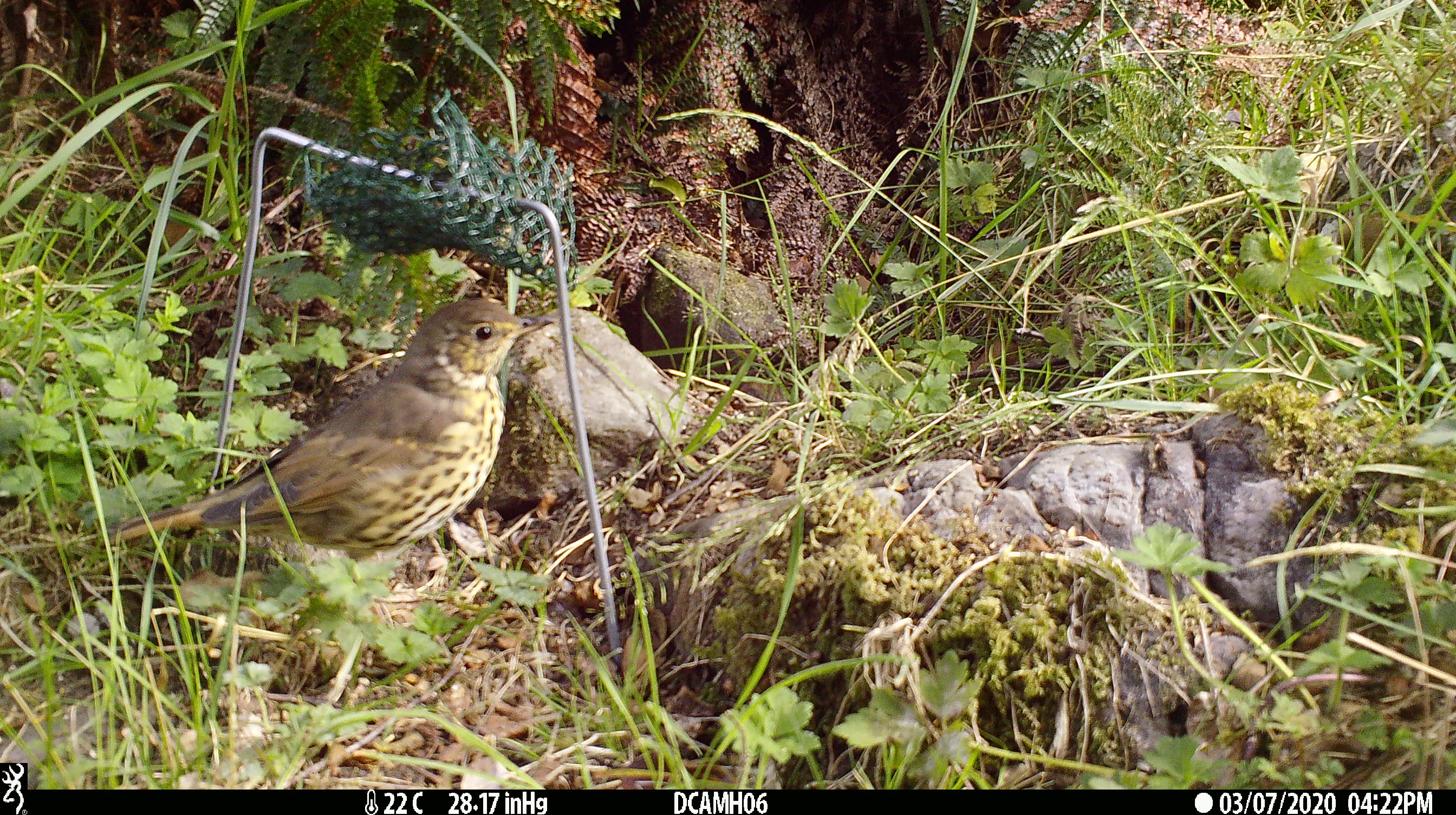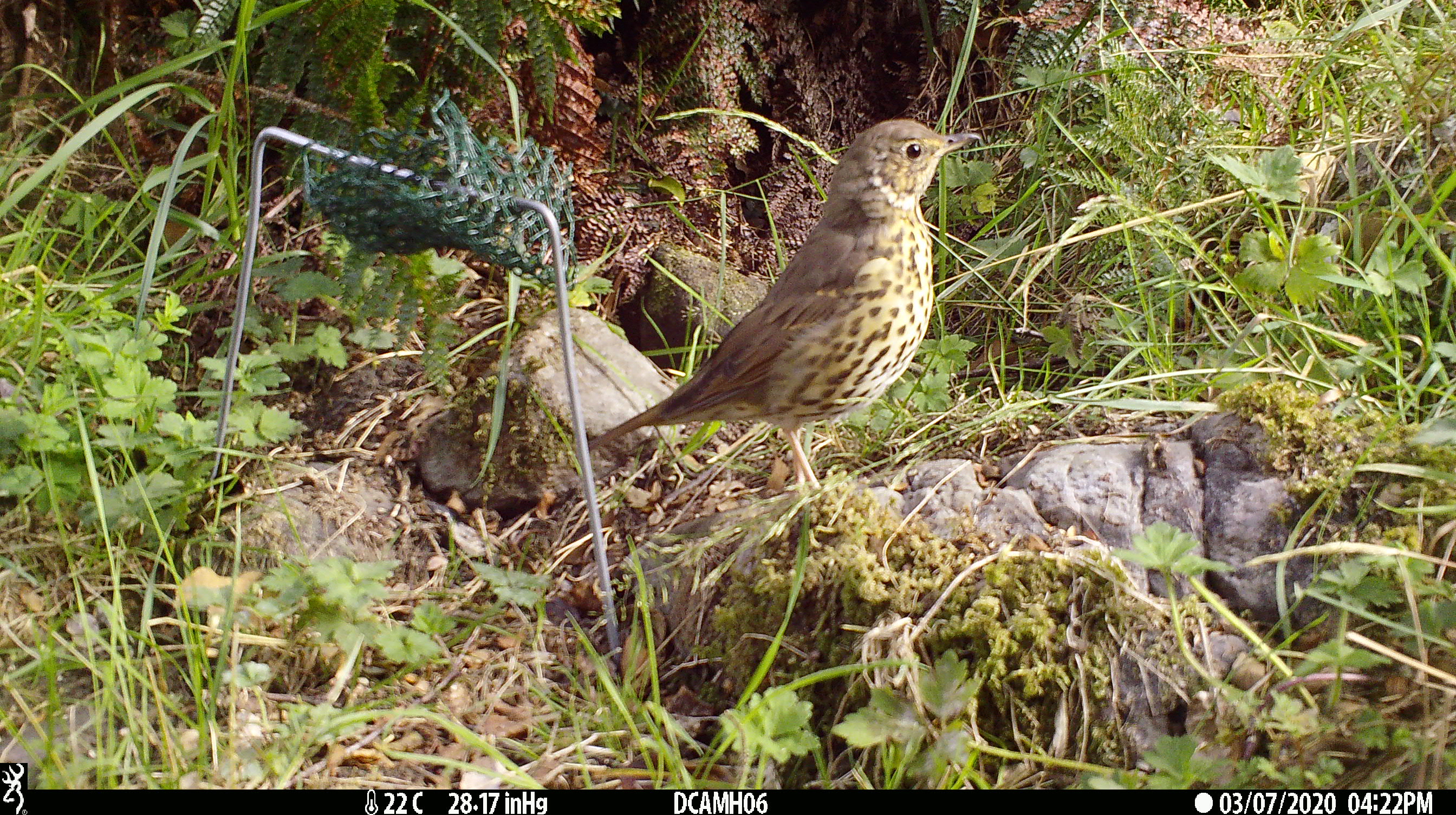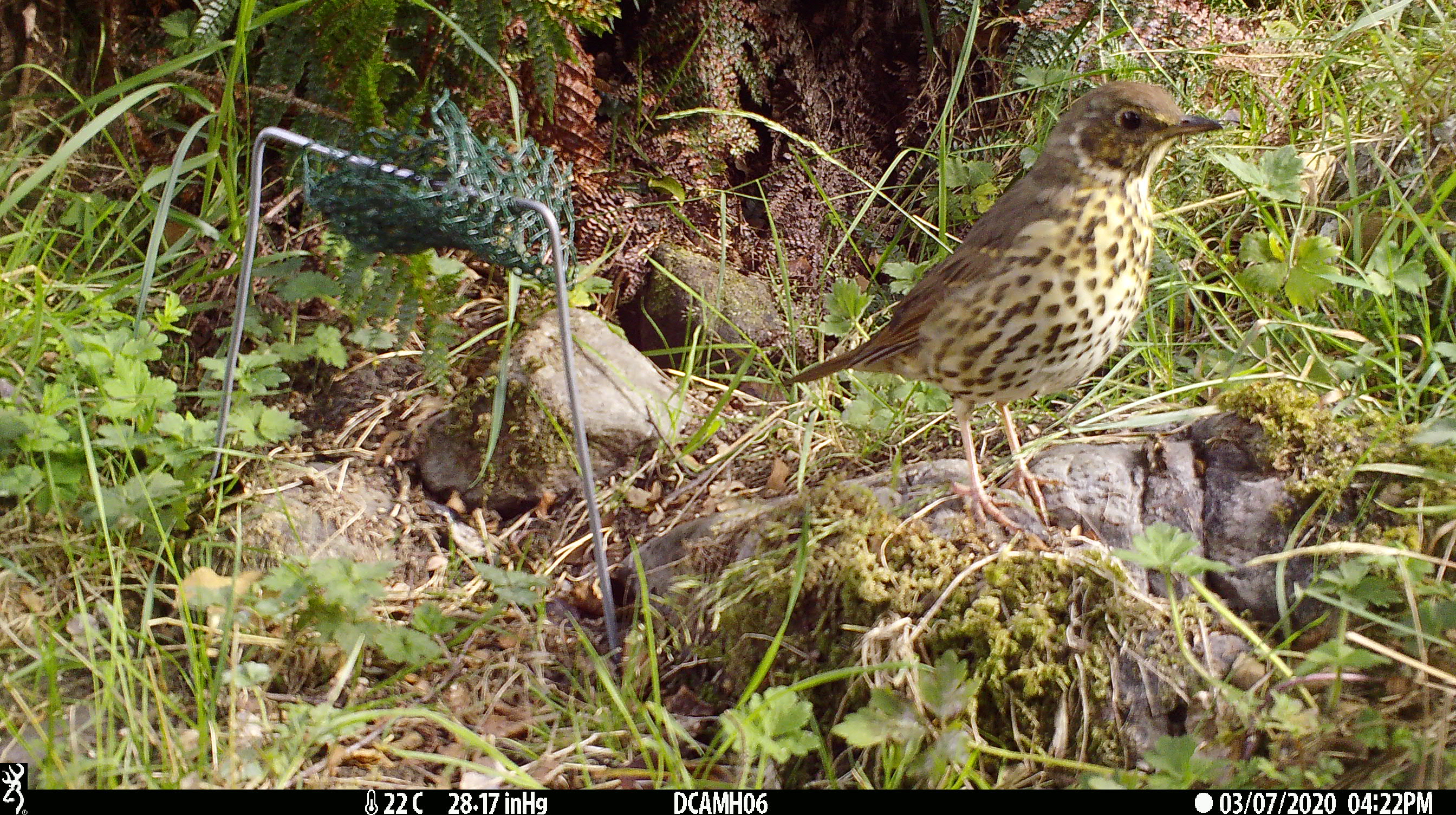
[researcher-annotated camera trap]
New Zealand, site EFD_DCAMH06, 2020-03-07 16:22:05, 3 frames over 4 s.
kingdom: Animalia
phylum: Chordata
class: Aves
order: Passeriformes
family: Turdidae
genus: Turdus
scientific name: Turdus philomelos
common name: song thrush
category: thrush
Thrush (song thrush) (Turdus philomelos).